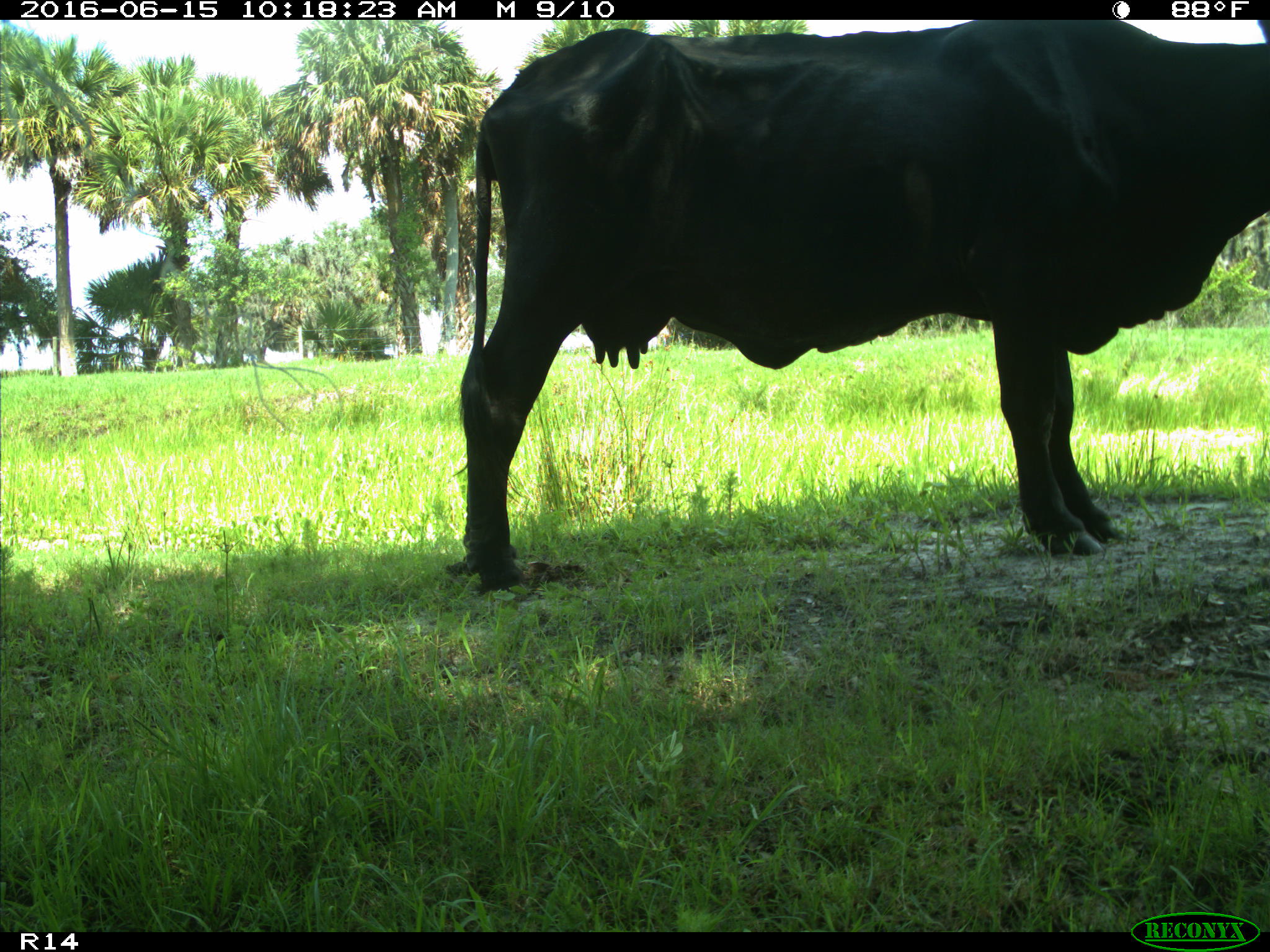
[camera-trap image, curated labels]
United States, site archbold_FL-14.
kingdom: Animalia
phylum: Chordata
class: Mammalia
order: Artiodactyla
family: Bovidae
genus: Bos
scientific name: Bos taurus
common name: domestic cow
Bos taurus (domestic cow).